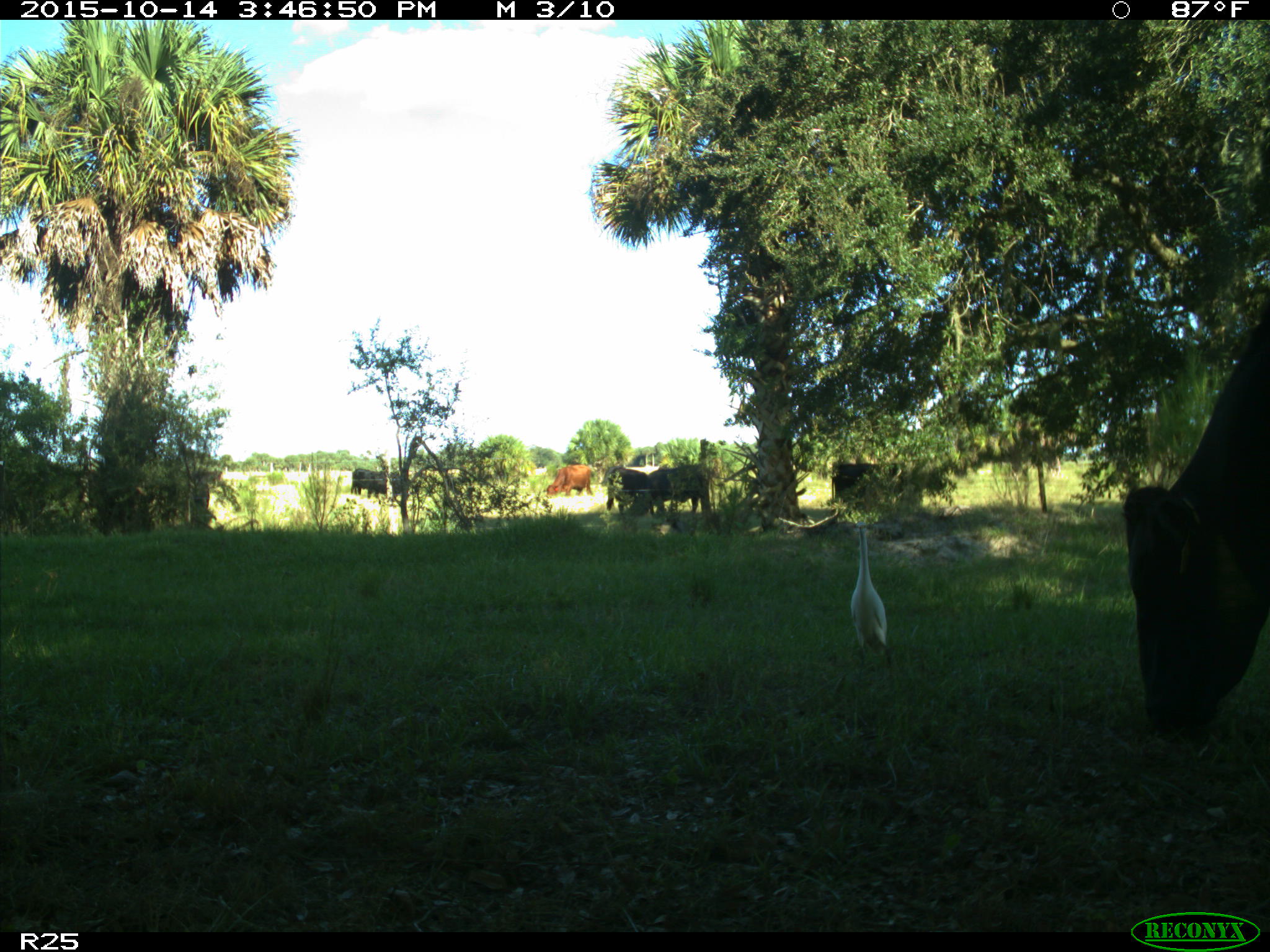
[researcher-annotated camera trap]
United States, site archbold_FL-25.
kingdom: Animalia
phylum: Chordata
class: Mammalia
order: Artiodactyla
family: Bovidae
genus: Bos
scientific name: Bos taurus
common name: domestic cow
Bos taurus (domestic cow).